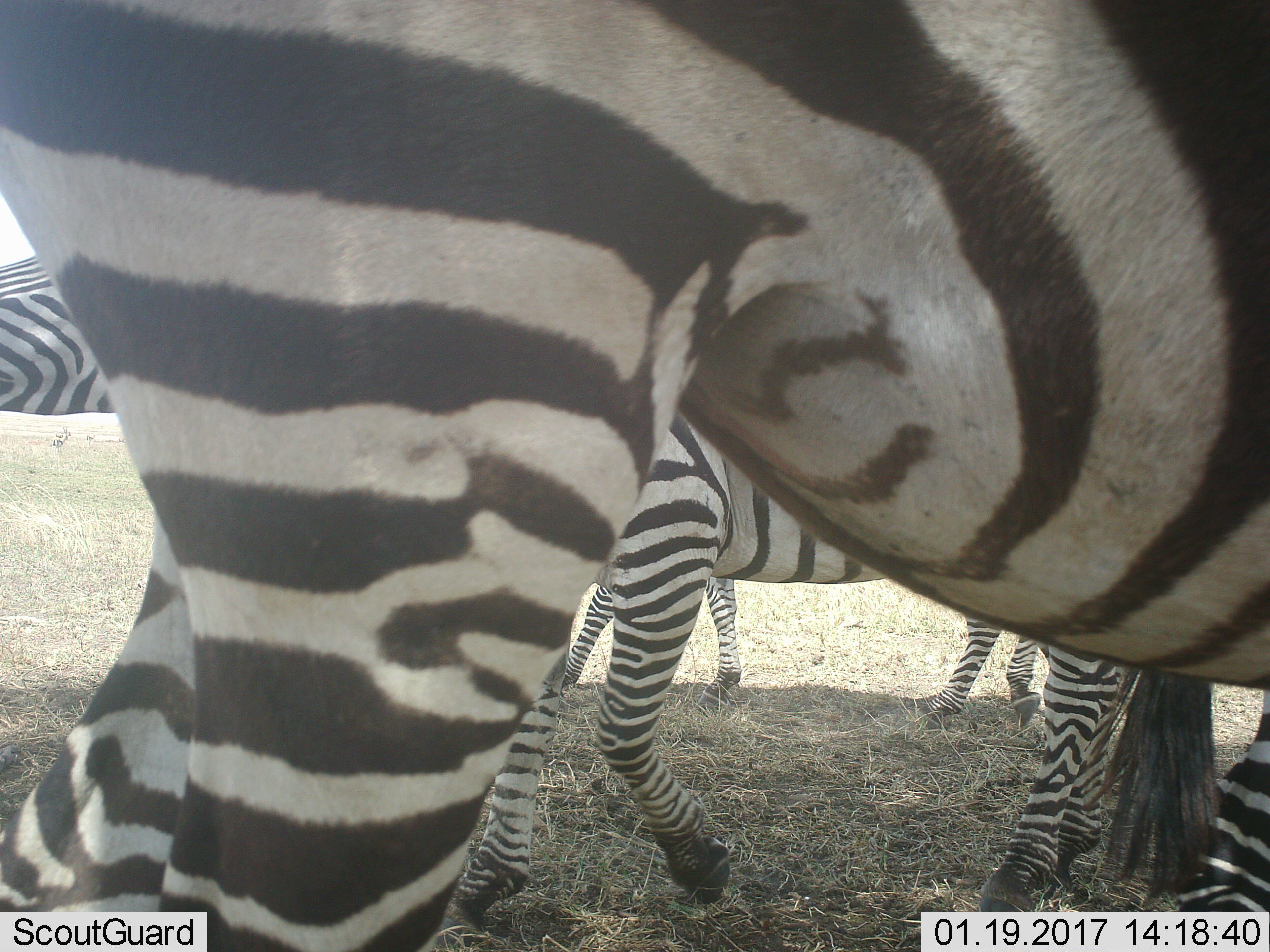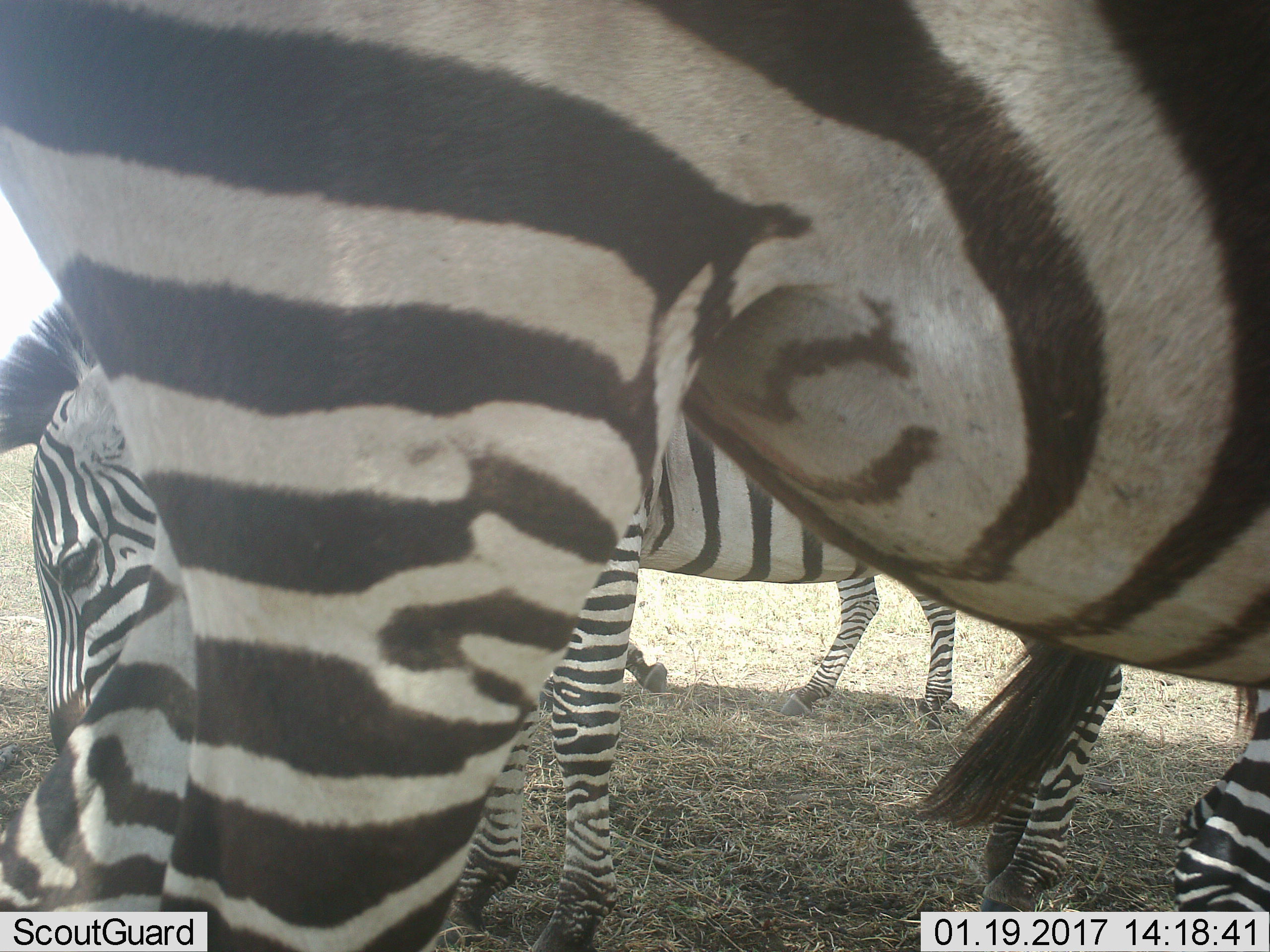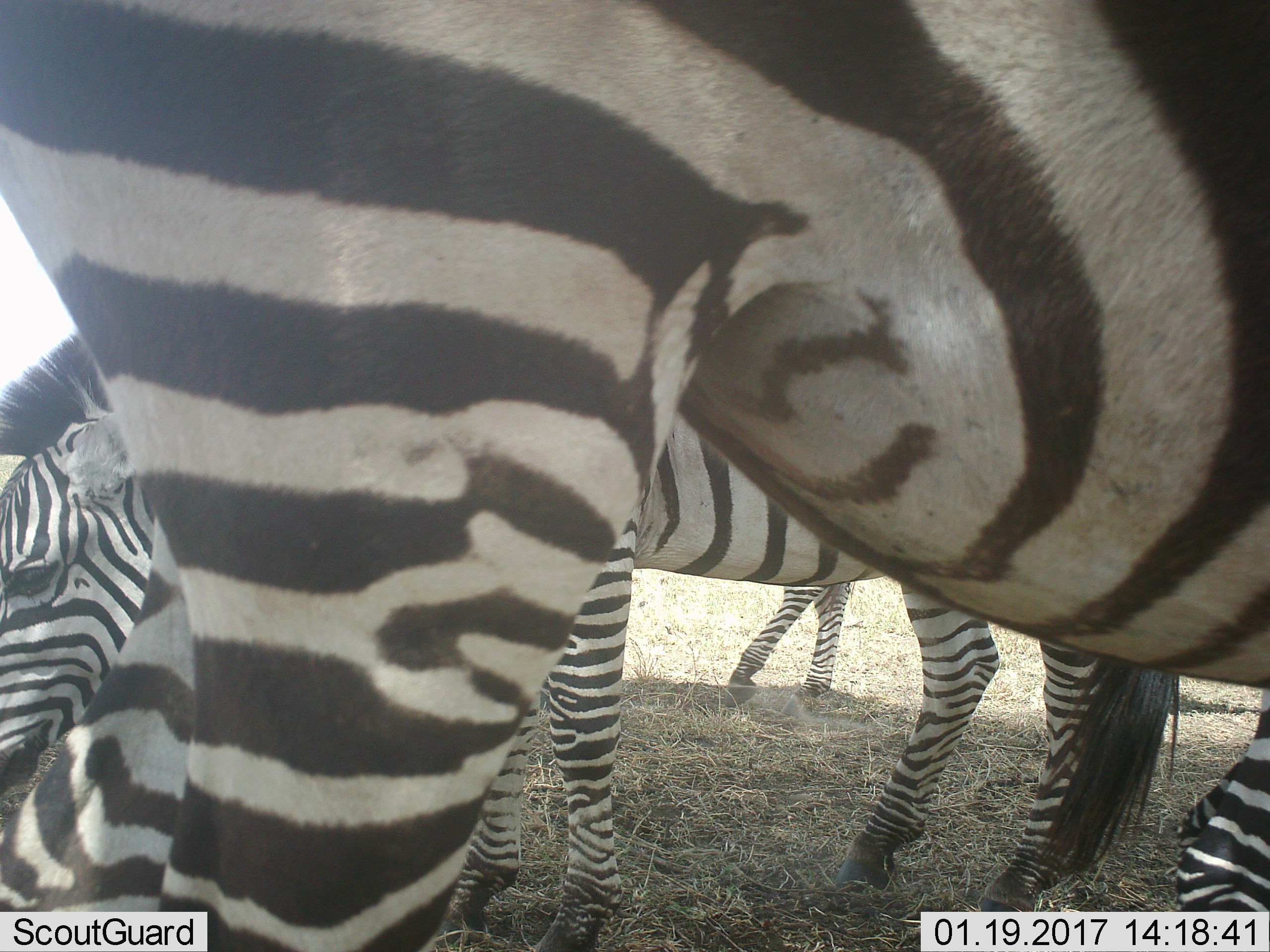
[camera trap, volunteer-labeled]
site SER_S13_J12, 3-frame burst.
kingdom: Animalia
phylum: Chordata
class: Mammalia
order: Perissodactyla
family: Equidae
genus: Equus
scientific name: Equus quagga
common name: plains zebra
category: zebraplains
Zebraplains (plains zebra) (Equus quagga), count 3. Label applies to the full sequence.